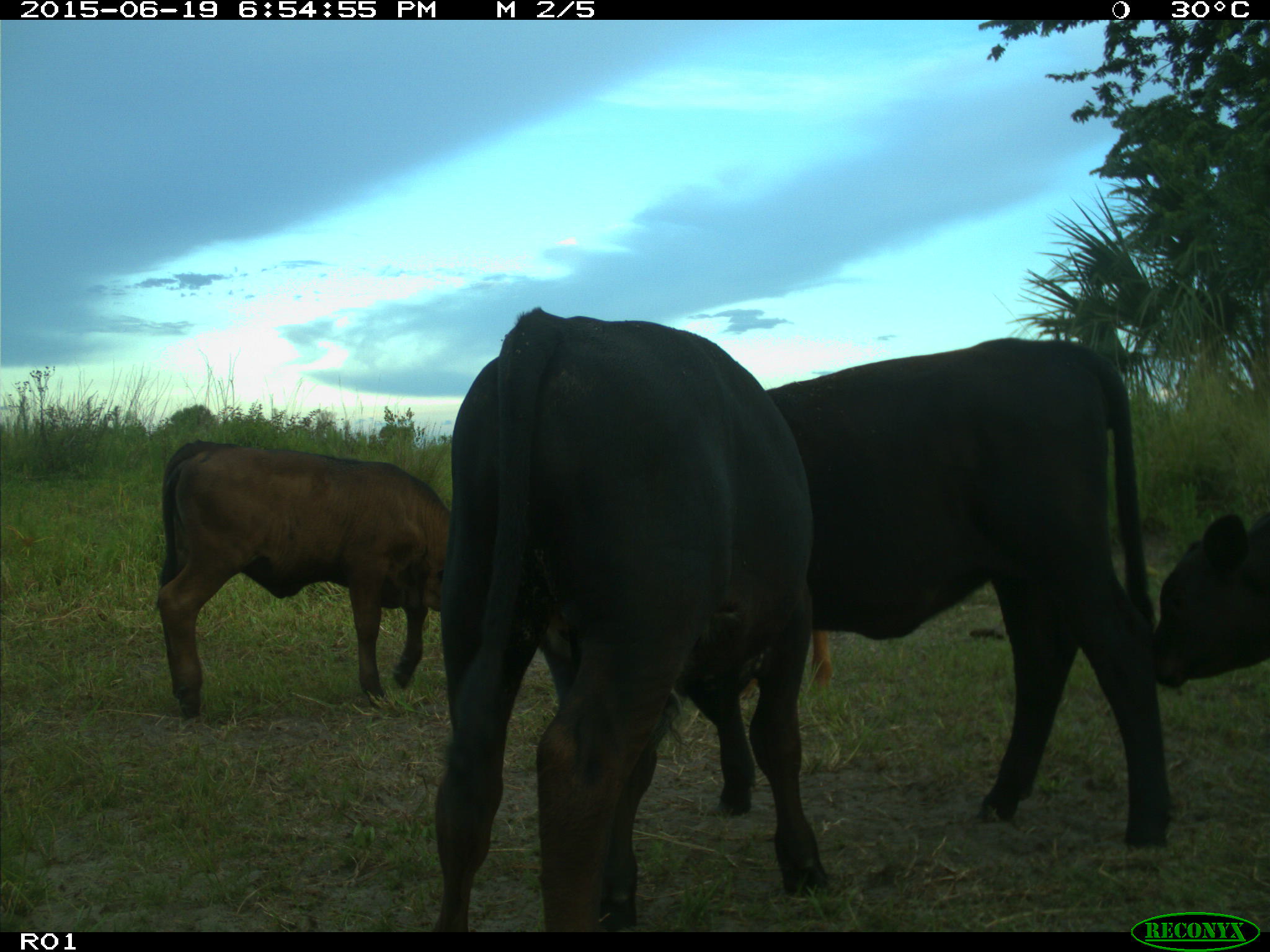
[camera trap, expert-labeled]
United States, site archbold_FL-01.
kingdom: Animalia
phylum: Chordata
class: Mammalia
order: Artiodactyla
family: Bovidae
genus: Bos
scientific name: Bos taurus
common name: domestic cow